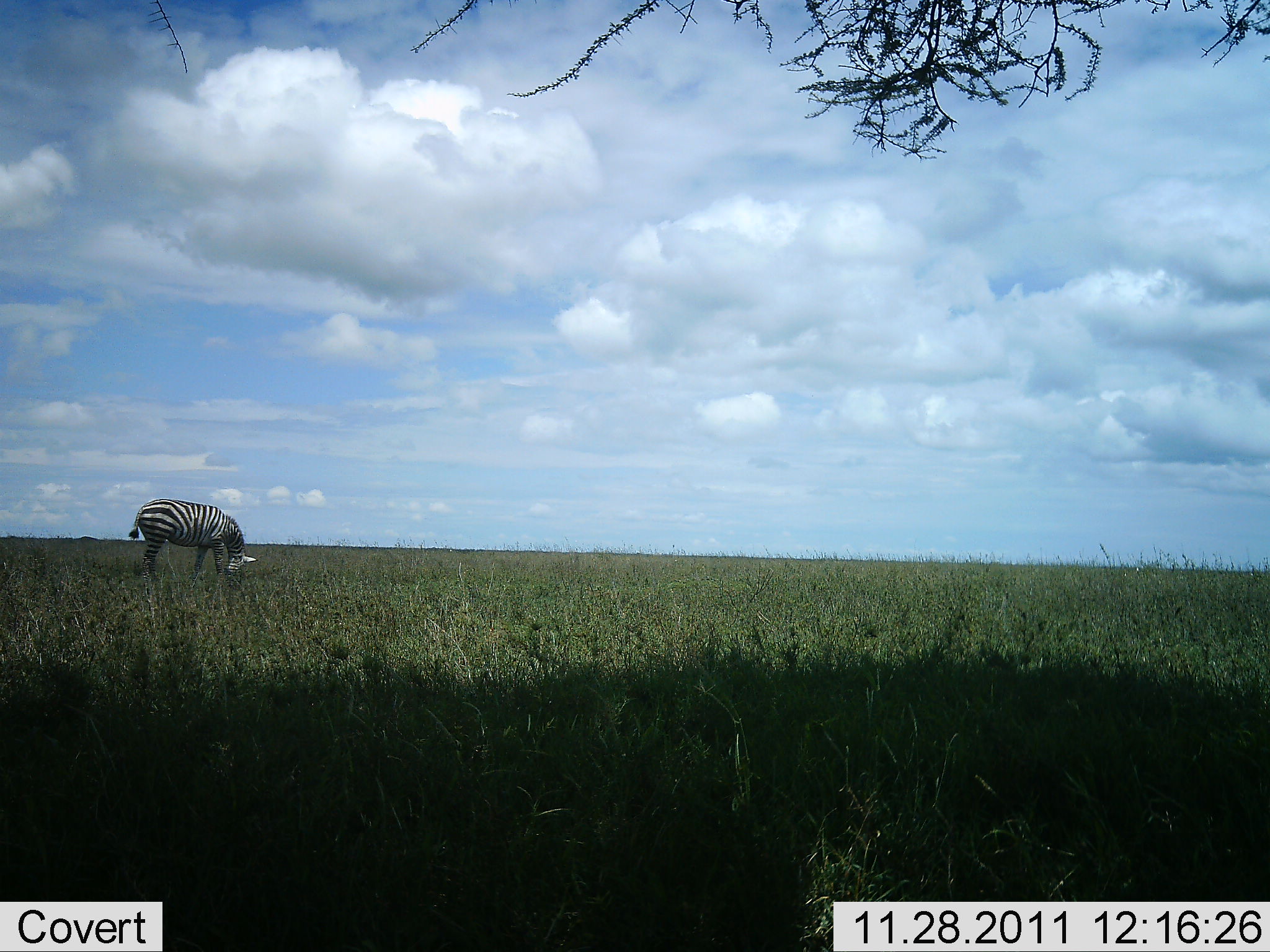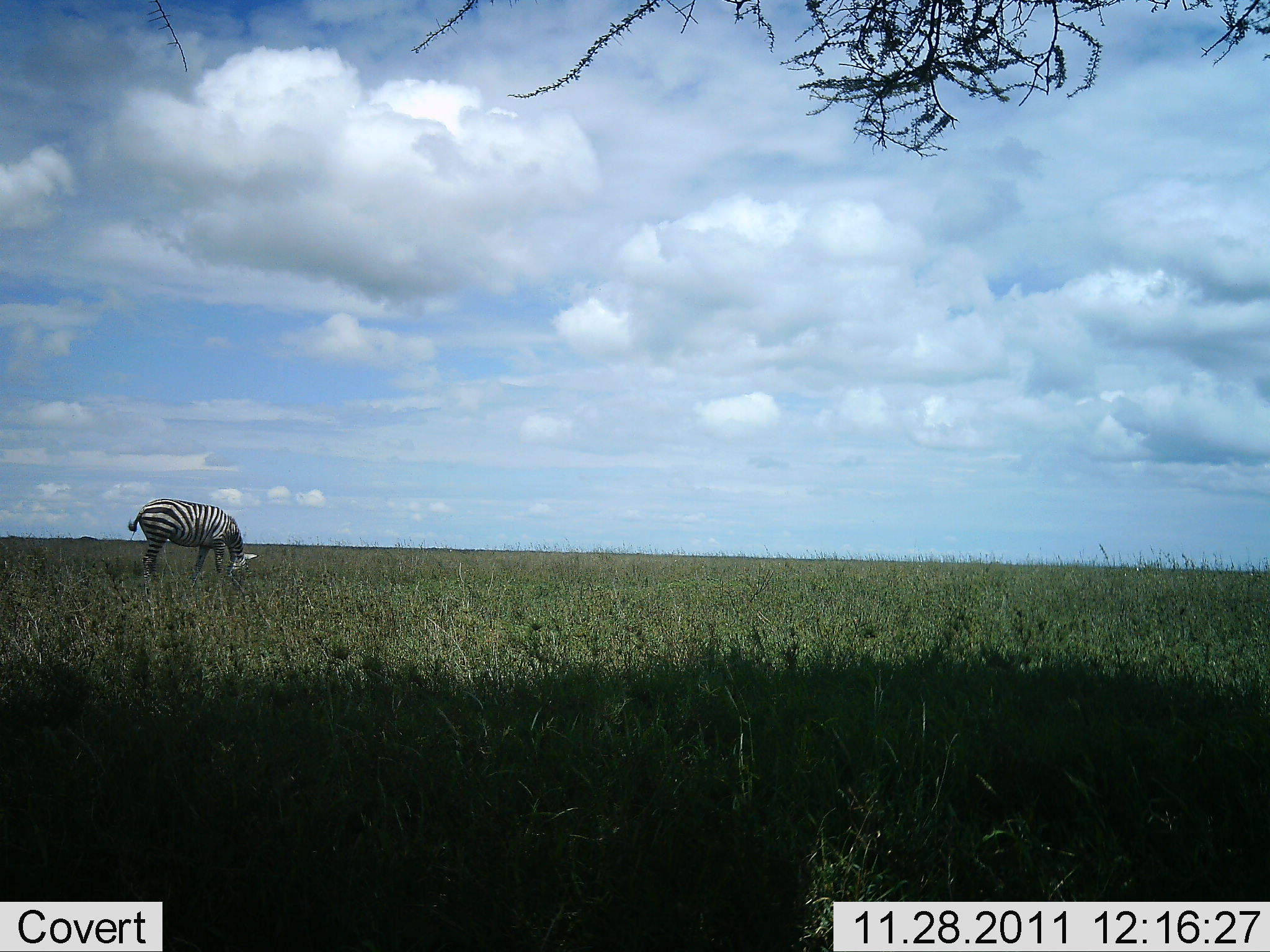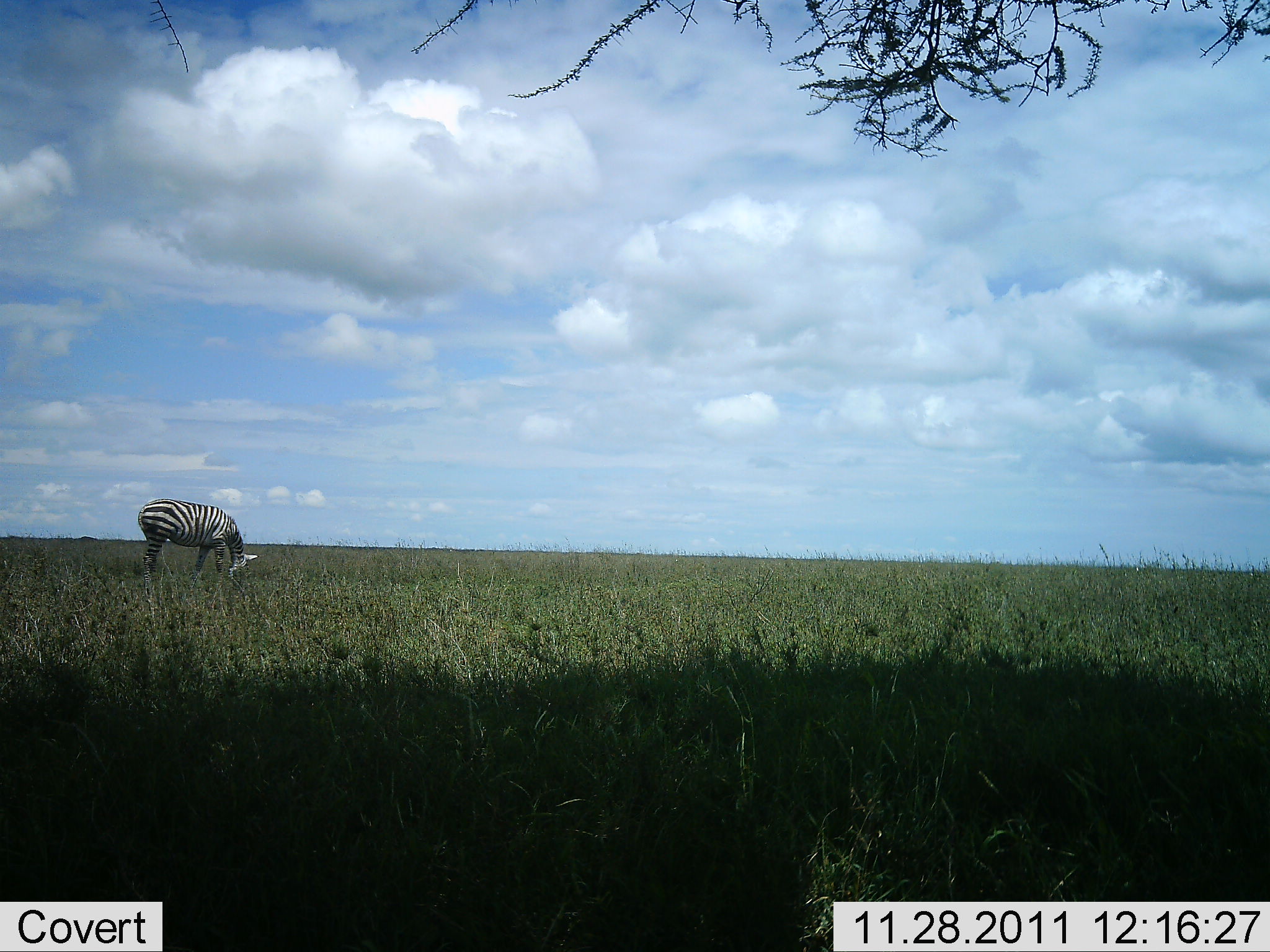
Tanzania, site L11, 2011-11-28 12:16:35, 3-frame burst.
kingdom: Animalia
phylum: Chordata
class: Mammalia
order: Perissodactyla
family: Equidae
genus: Equus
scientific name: Equus quagga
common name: plains zebra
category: zebra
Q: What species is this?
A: Zebra (plains zebra) (Equus quagga).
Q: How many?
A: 1.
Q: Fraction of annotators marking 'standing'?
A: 40%.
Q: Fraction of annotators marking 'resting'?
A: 0%.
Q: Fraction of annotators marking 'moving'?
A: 10%.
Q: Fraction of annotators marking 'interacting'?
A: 0%.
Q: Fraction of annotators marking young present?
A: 0%.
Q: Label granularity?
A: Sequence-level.